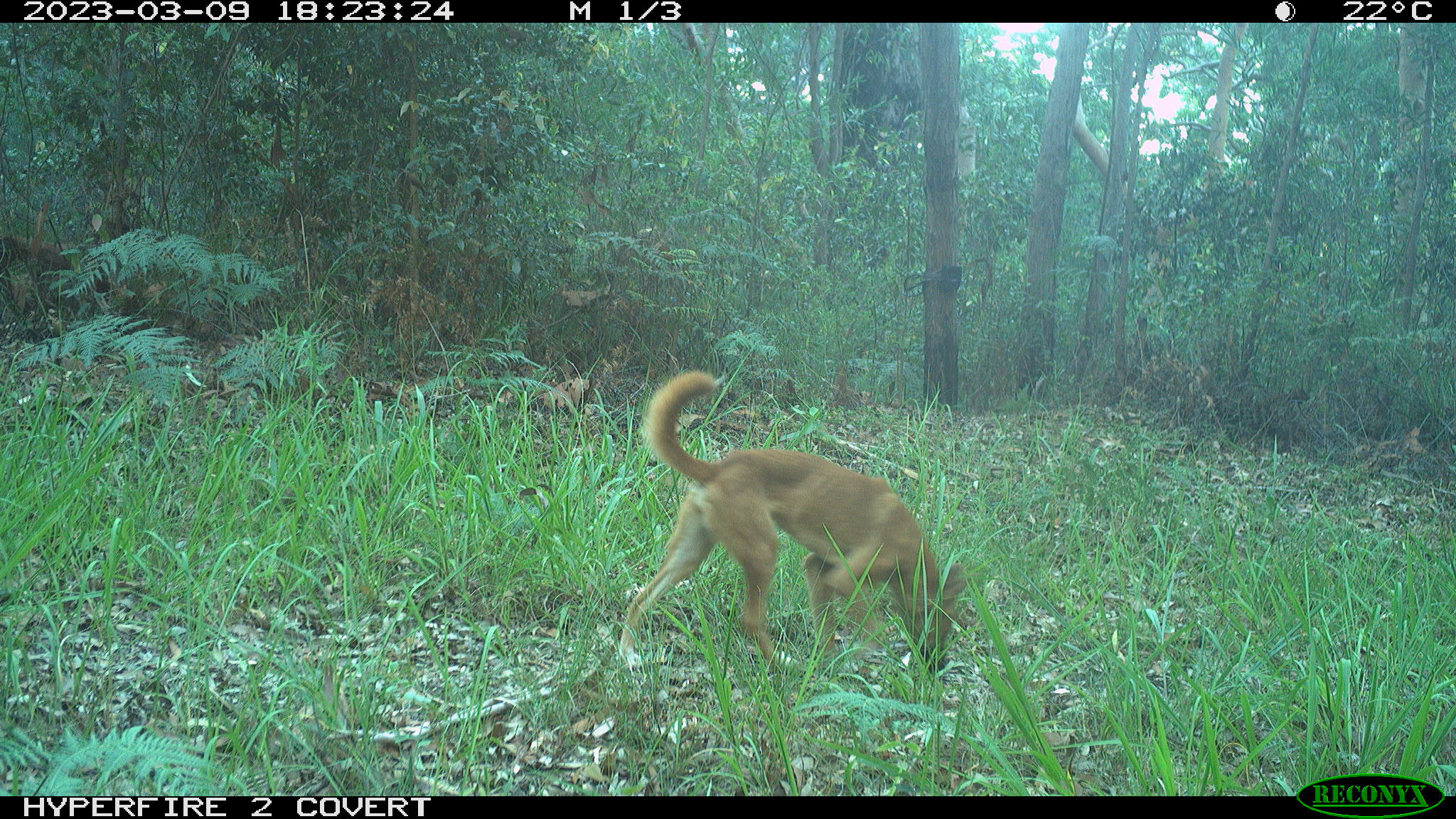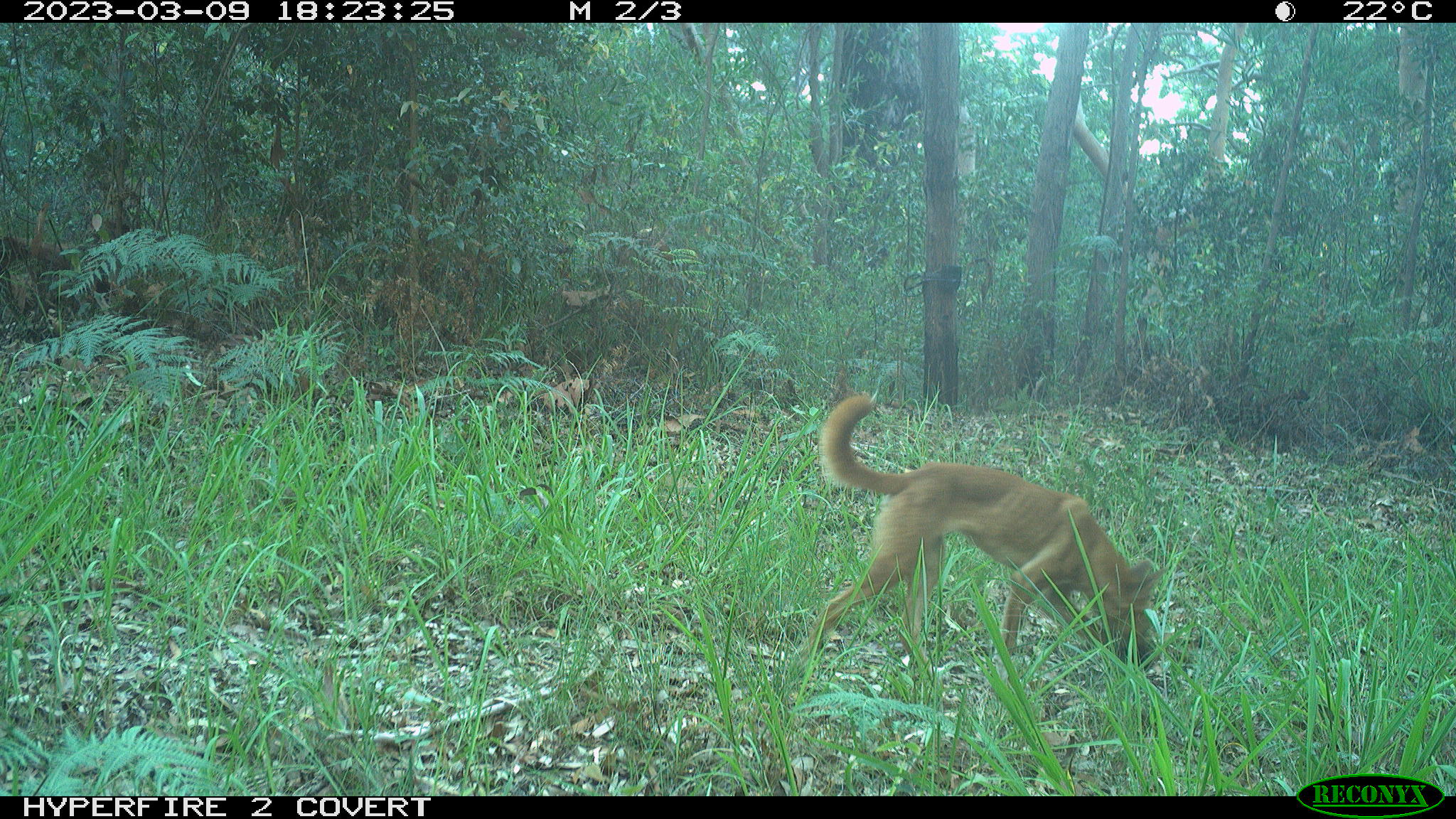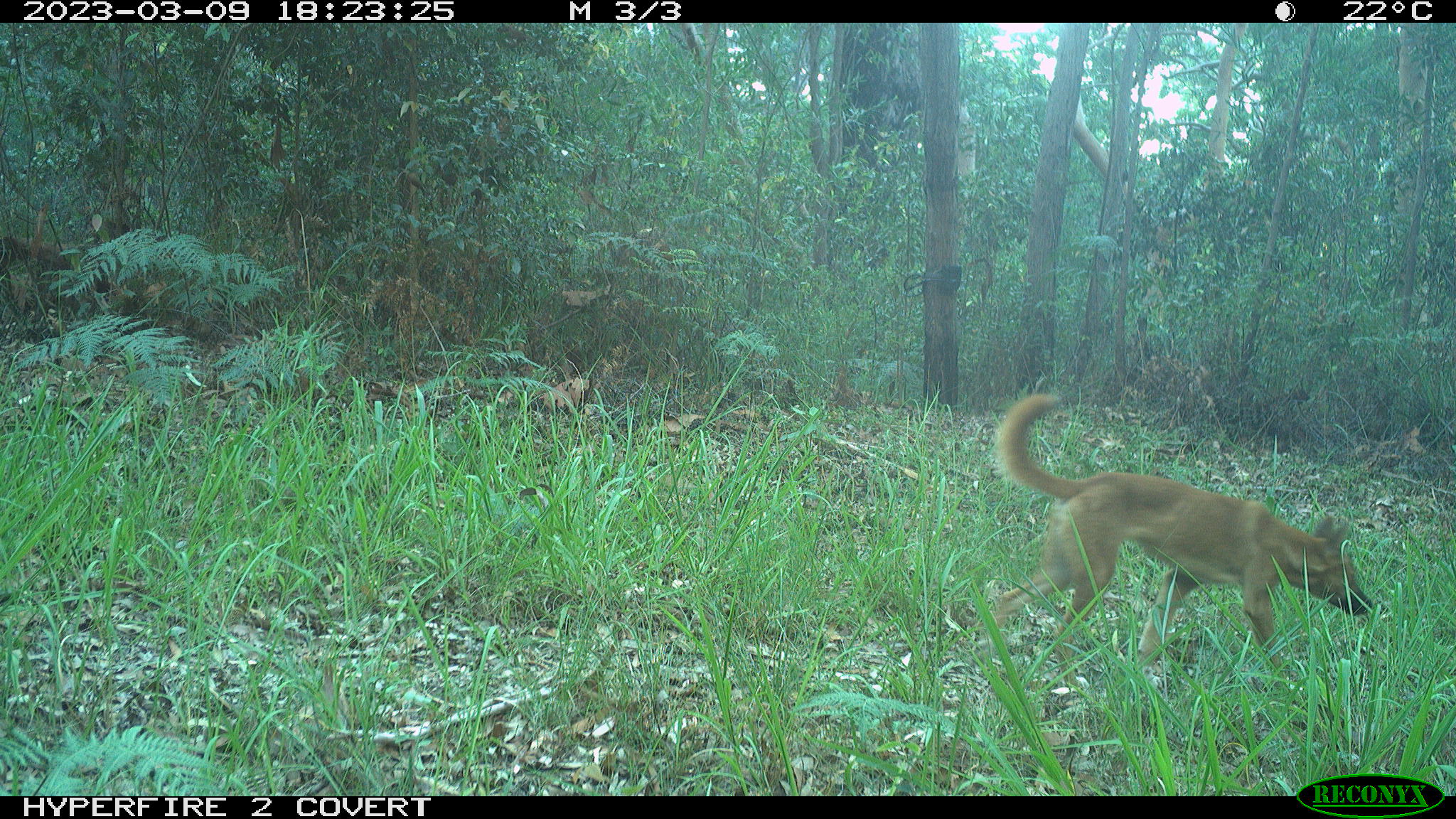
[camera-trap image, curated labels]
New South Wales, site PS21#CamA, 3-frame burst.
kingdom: Animalia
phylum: Chordata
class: Mammalia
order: Carnivora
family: Canidae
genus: Canis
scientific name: Canis familiaris dingo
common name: dingo